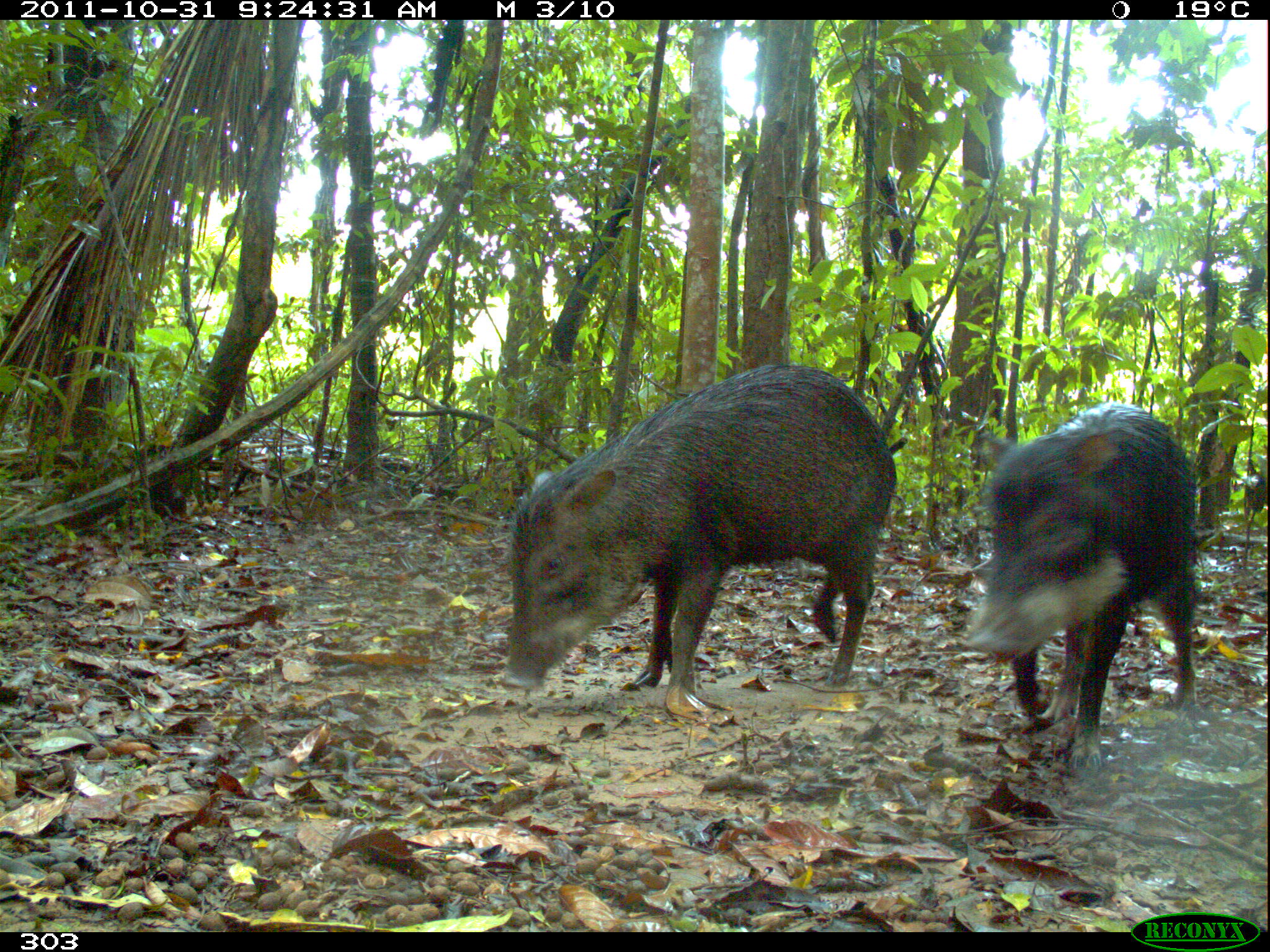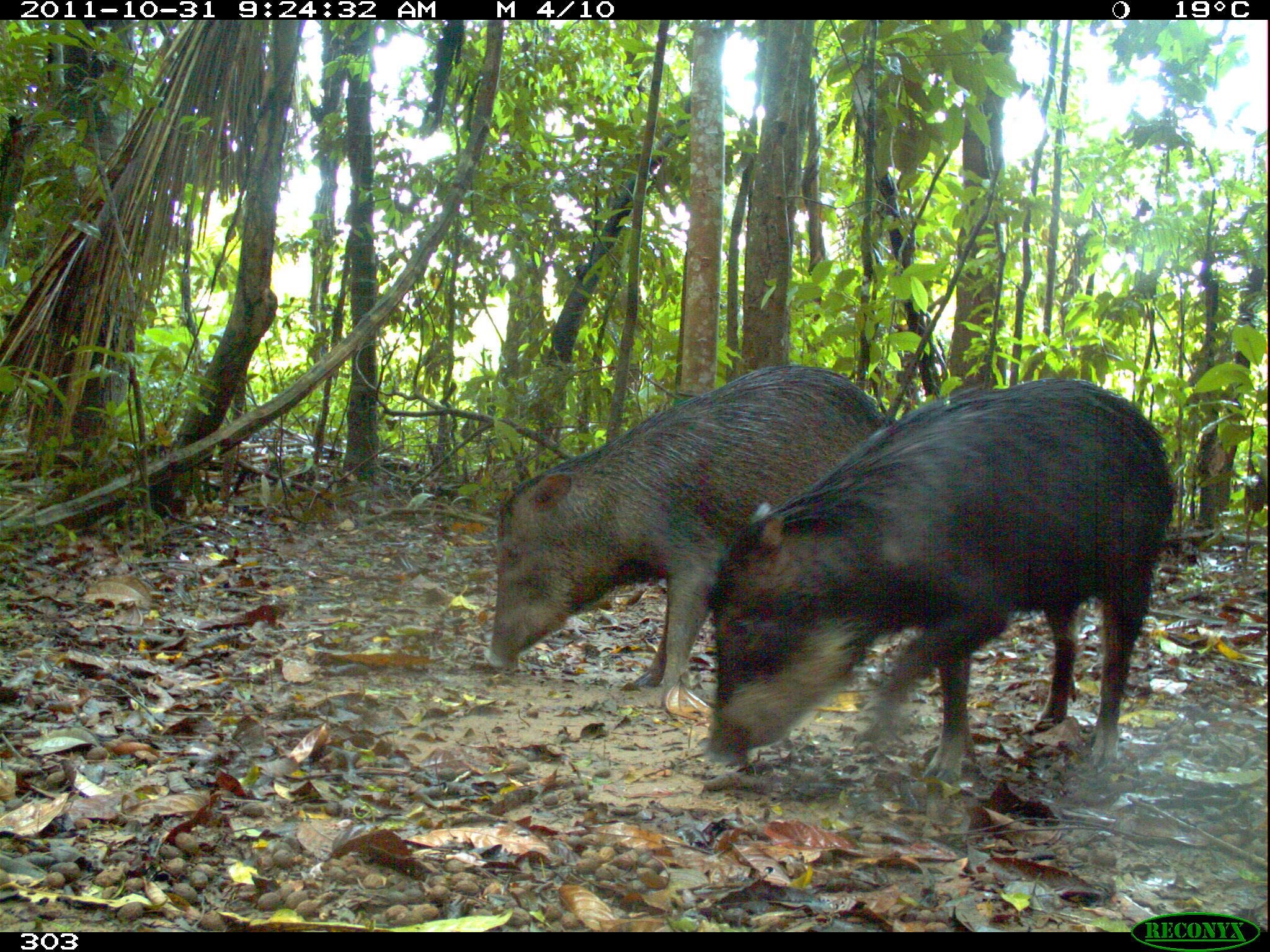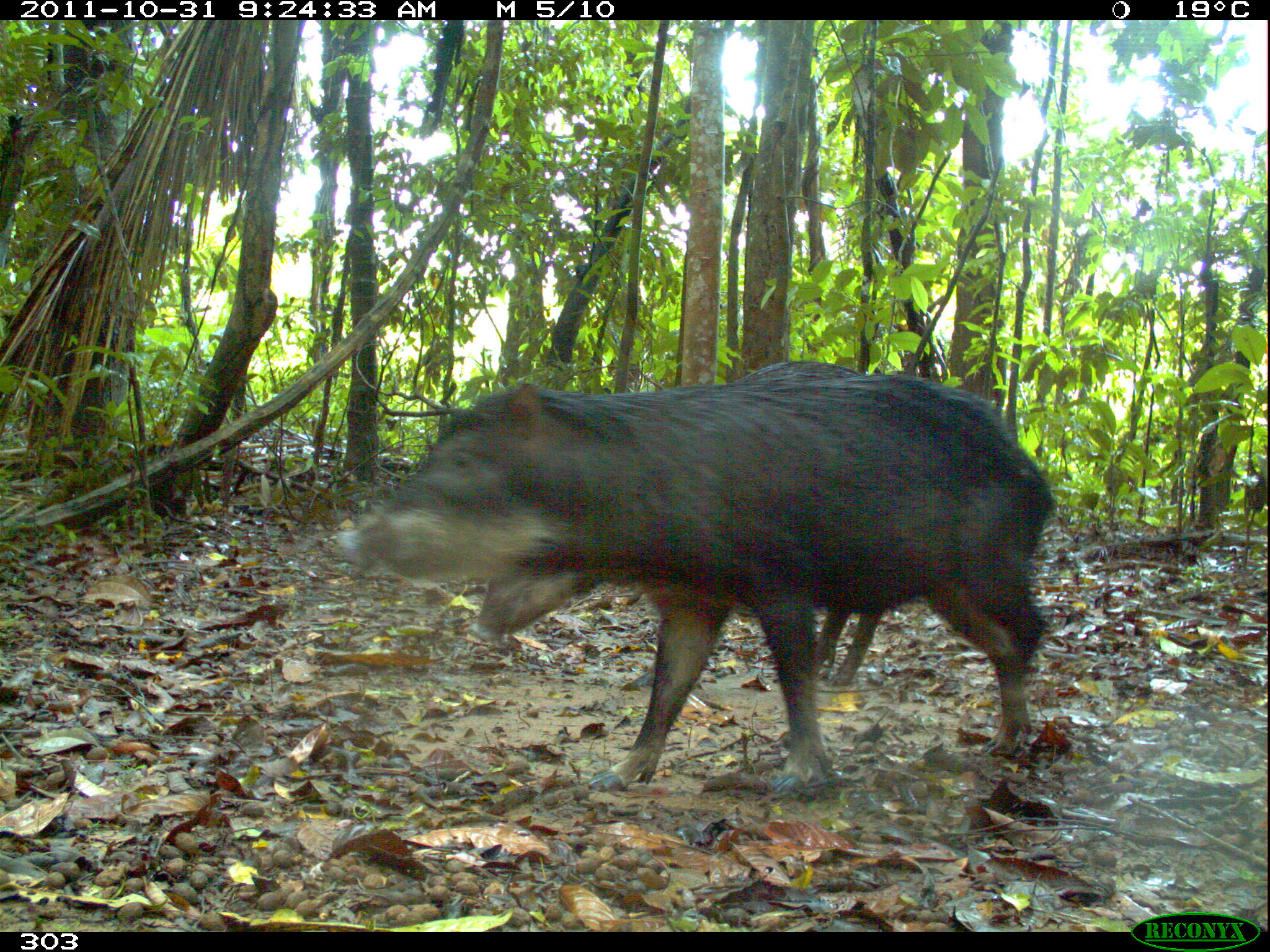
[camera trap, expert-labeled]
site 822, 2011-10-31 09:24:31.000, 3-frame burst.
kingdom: Animalia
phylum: Chordata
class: Mammalia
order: Artiodactyla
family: Tayassuidae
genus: Tayassu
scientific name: Tayassu pecari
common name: white-lipped peccary